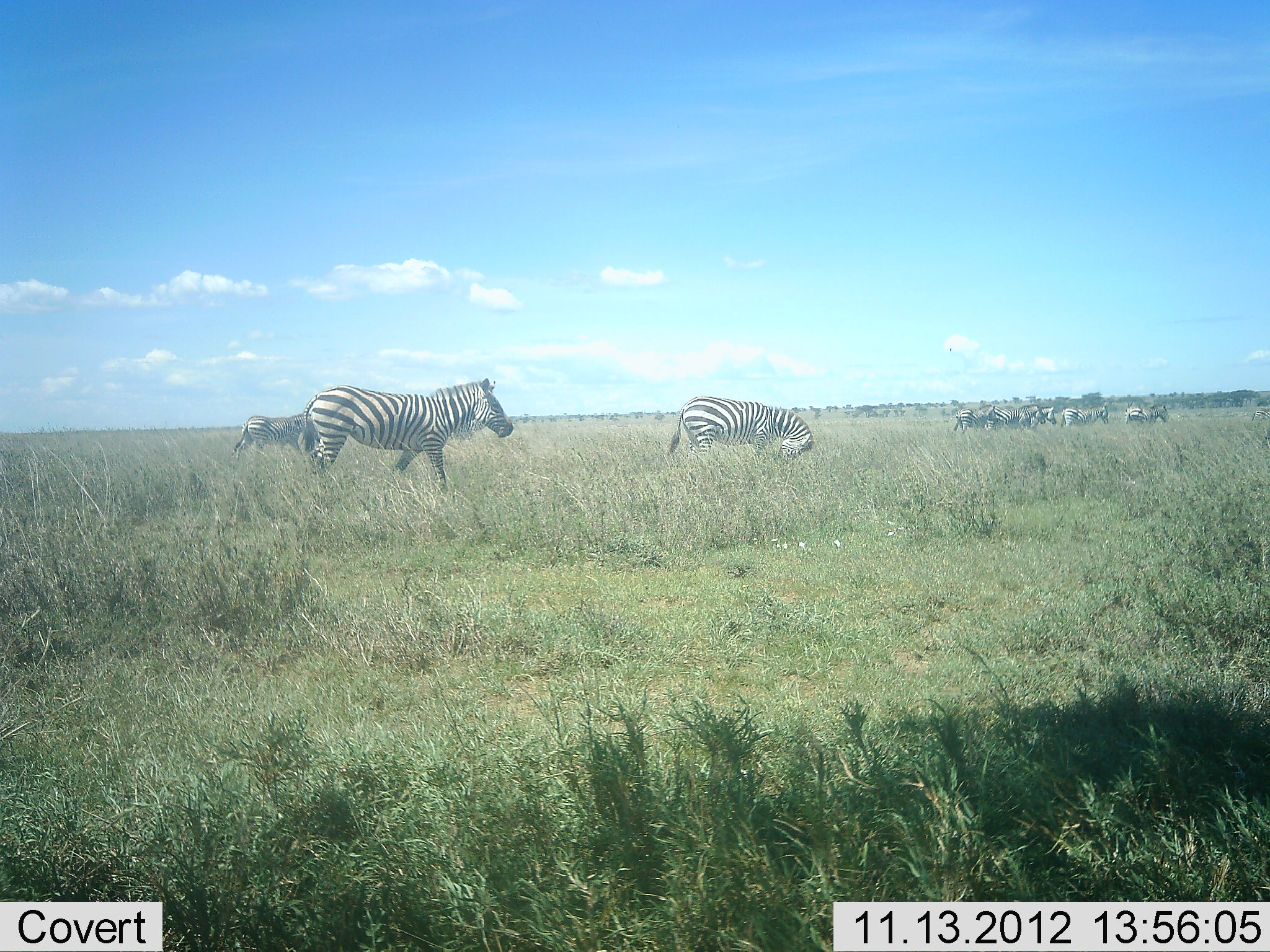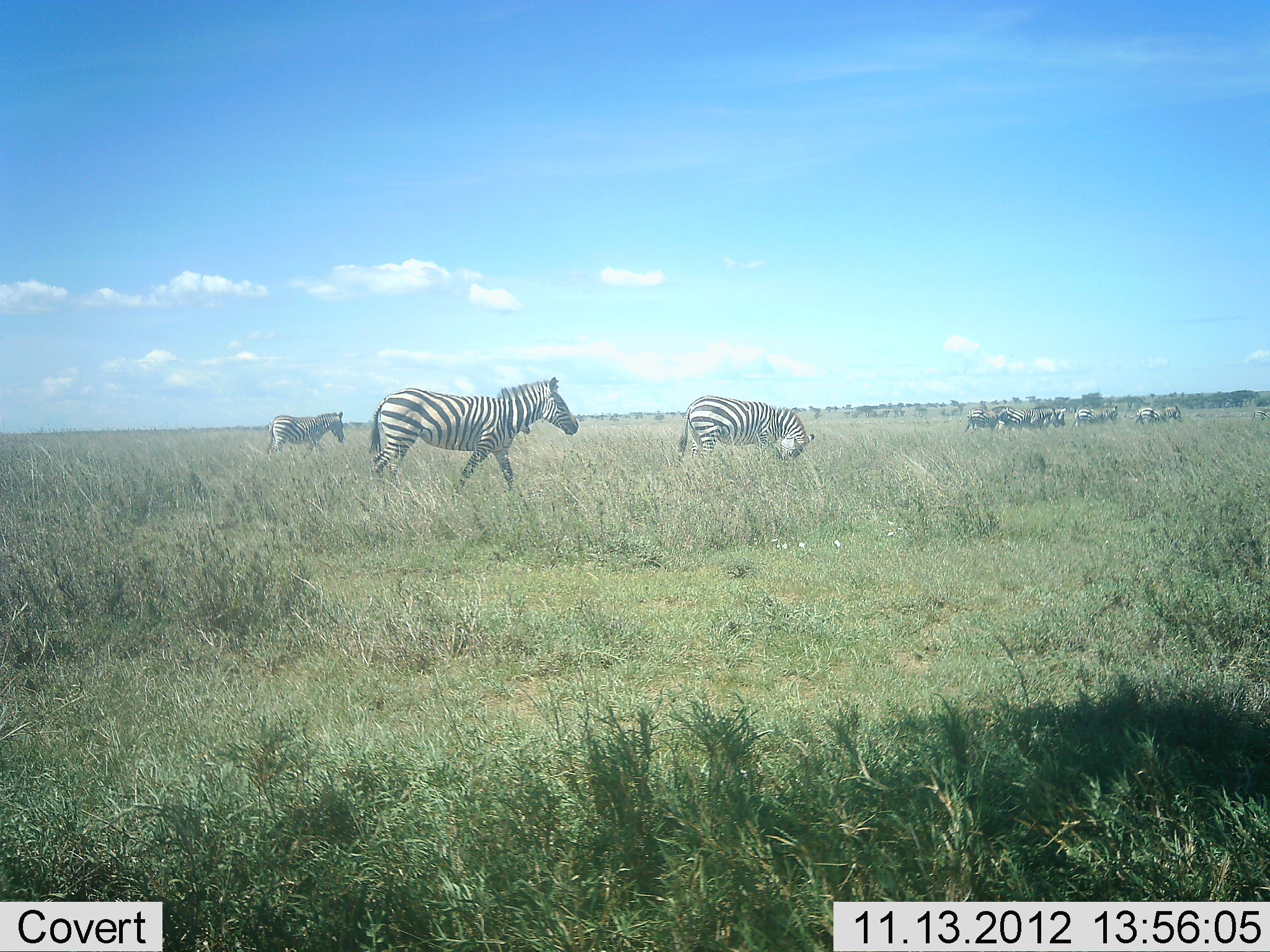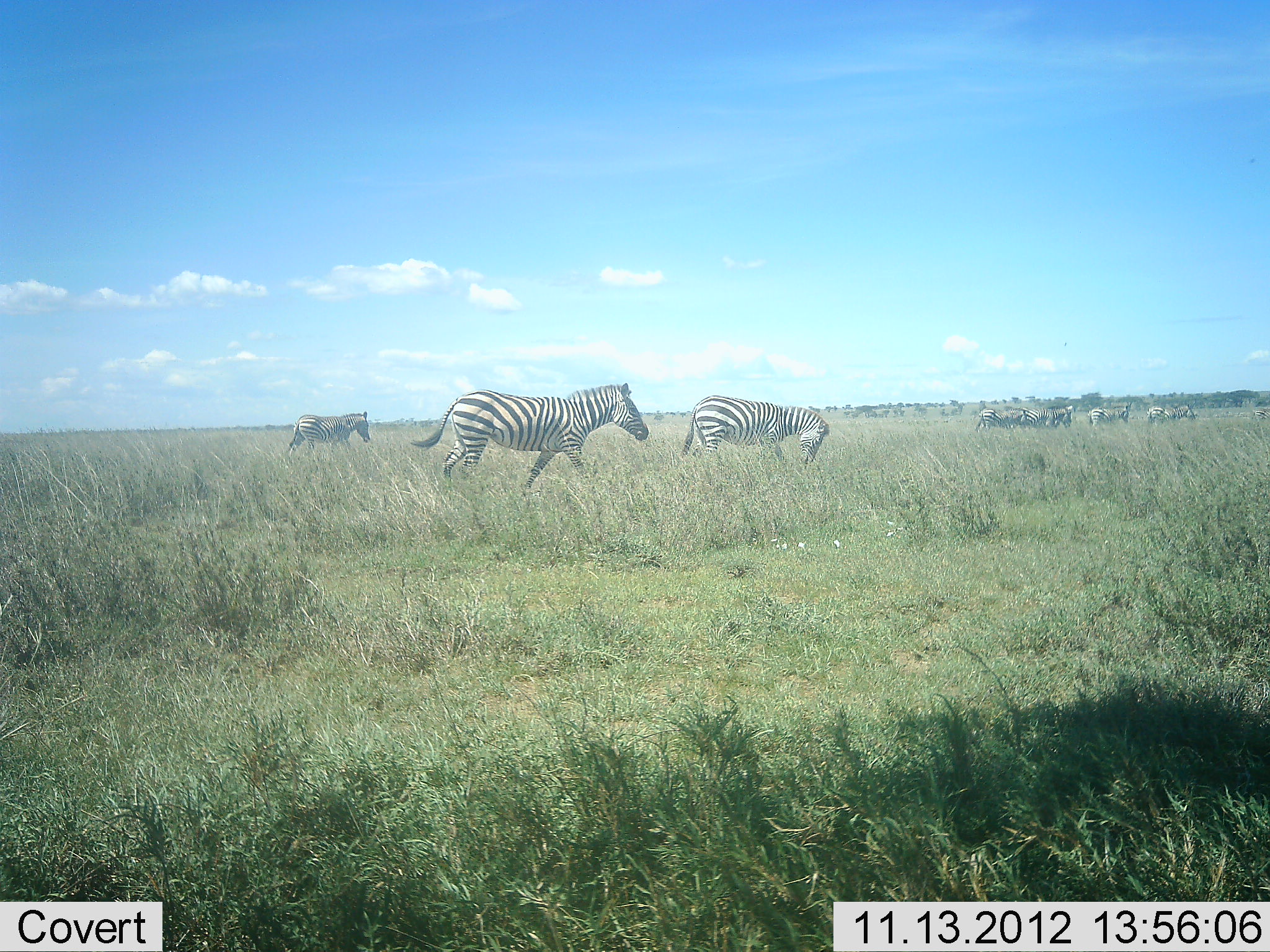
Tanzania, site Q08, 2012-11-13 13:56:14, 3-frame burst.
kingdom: Animalia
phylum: Chordata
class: Mammalia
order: Perissodactyla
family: Equidae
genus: Equus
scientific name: Equus quagga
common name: plains zebra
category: zebra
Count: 11-50.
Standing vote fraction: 10%.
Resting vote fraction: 0%.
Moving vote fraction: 90%.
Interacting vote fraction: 0%.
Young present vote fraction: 0%.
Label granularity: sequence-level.